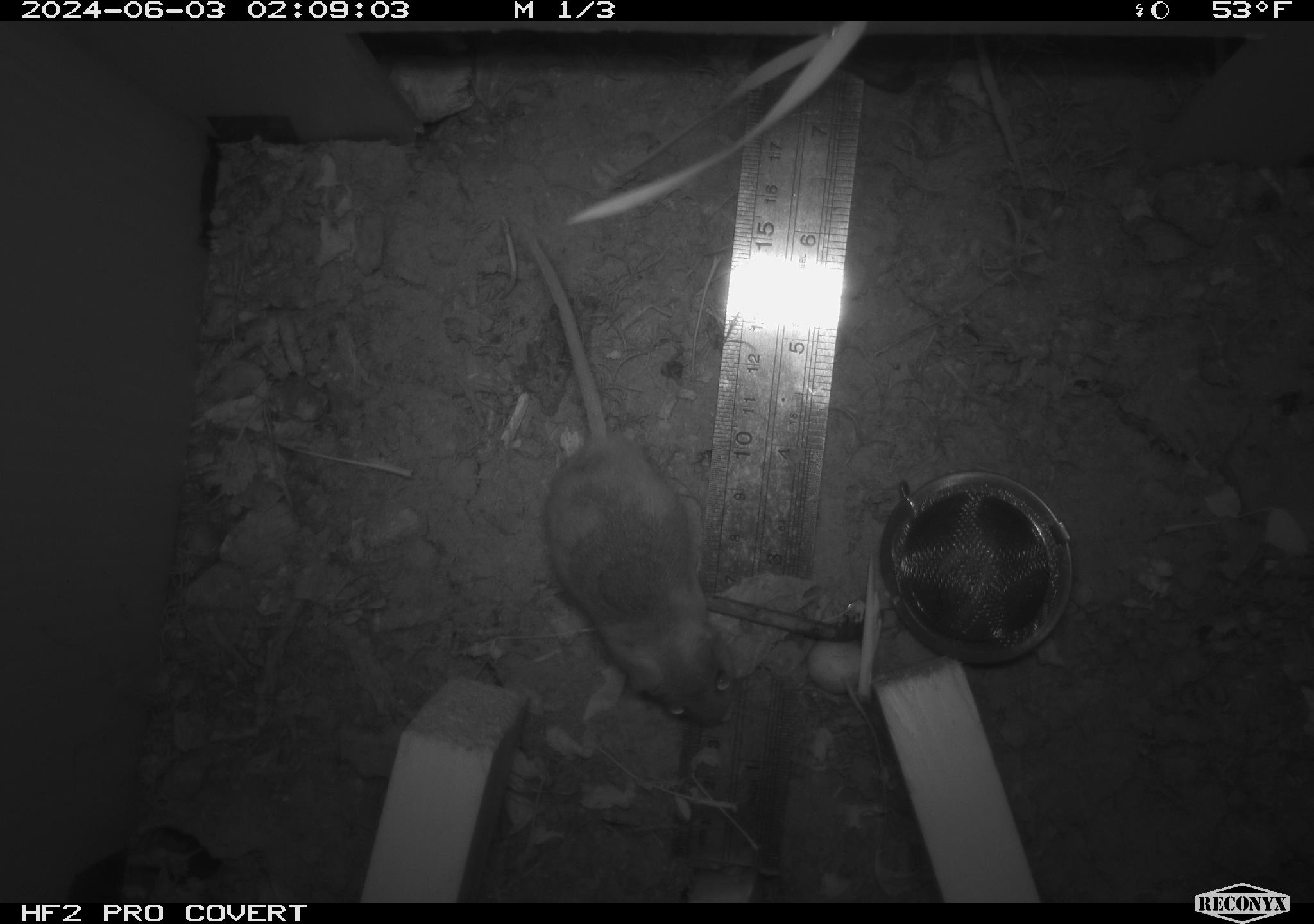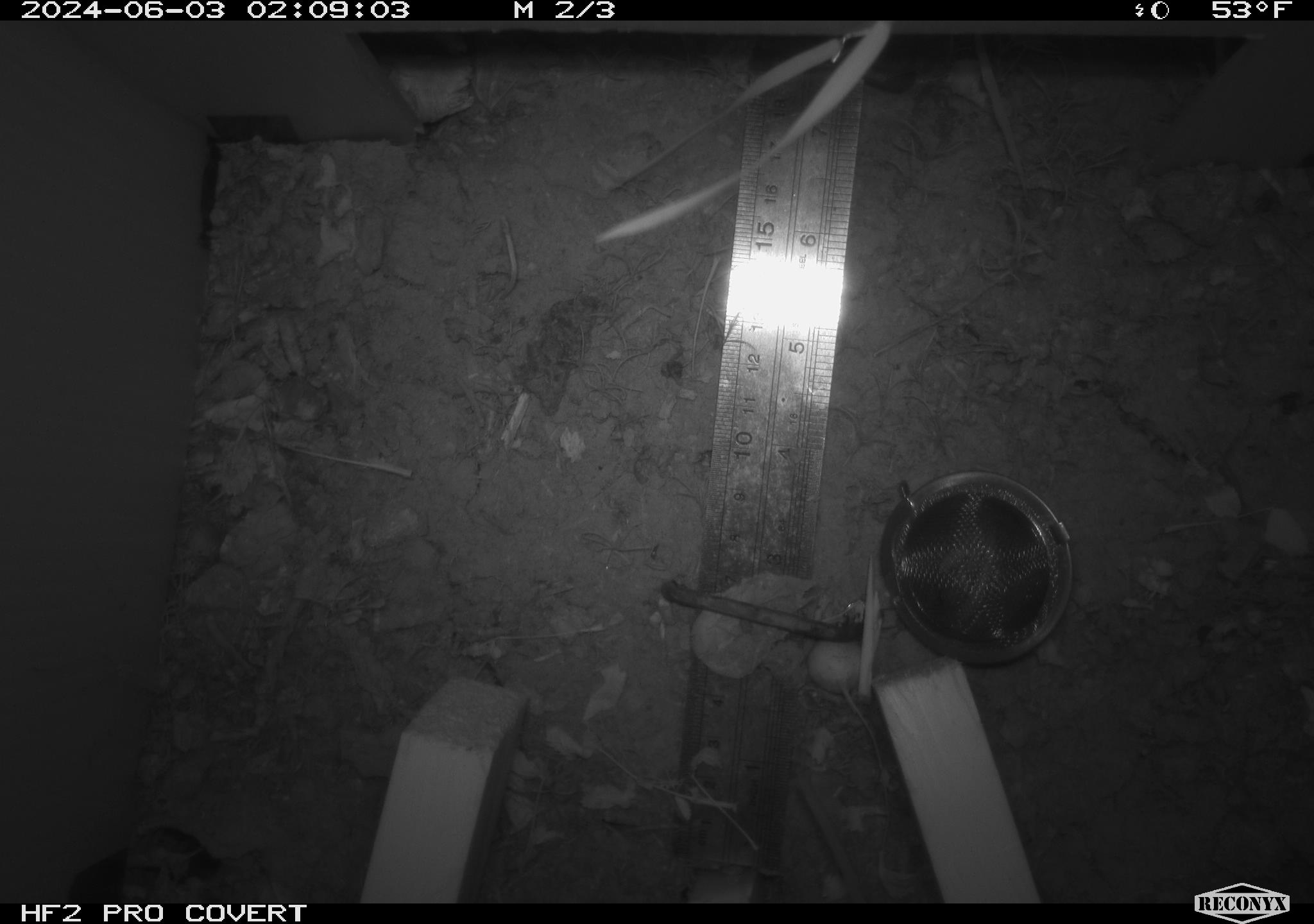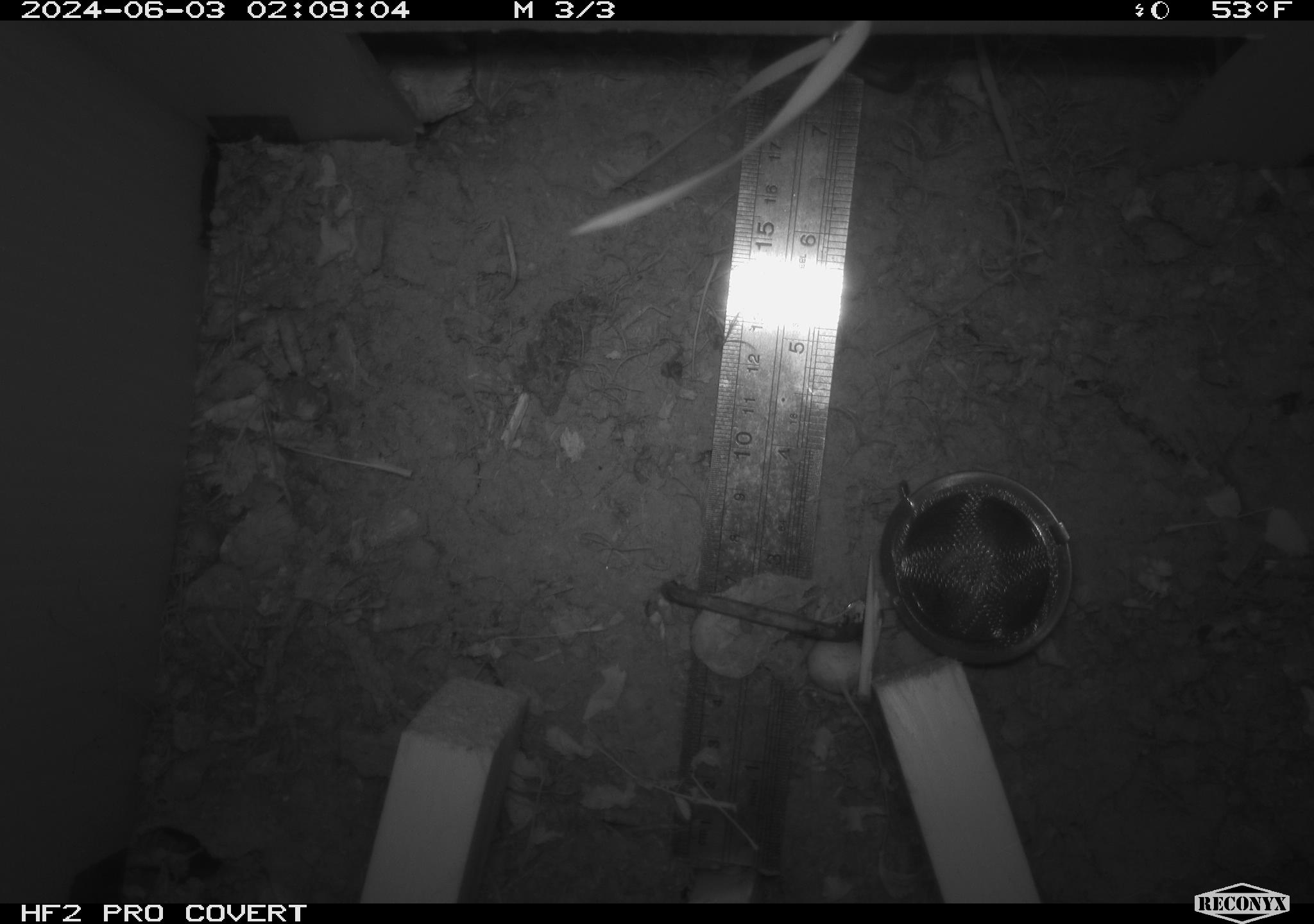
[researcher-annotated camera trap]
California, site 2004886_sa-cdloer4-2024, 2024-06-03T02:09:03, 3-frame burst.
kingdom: Animalia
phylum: Chordata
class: Mammalia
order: Rodentia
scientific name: Rodentia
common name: mouse species